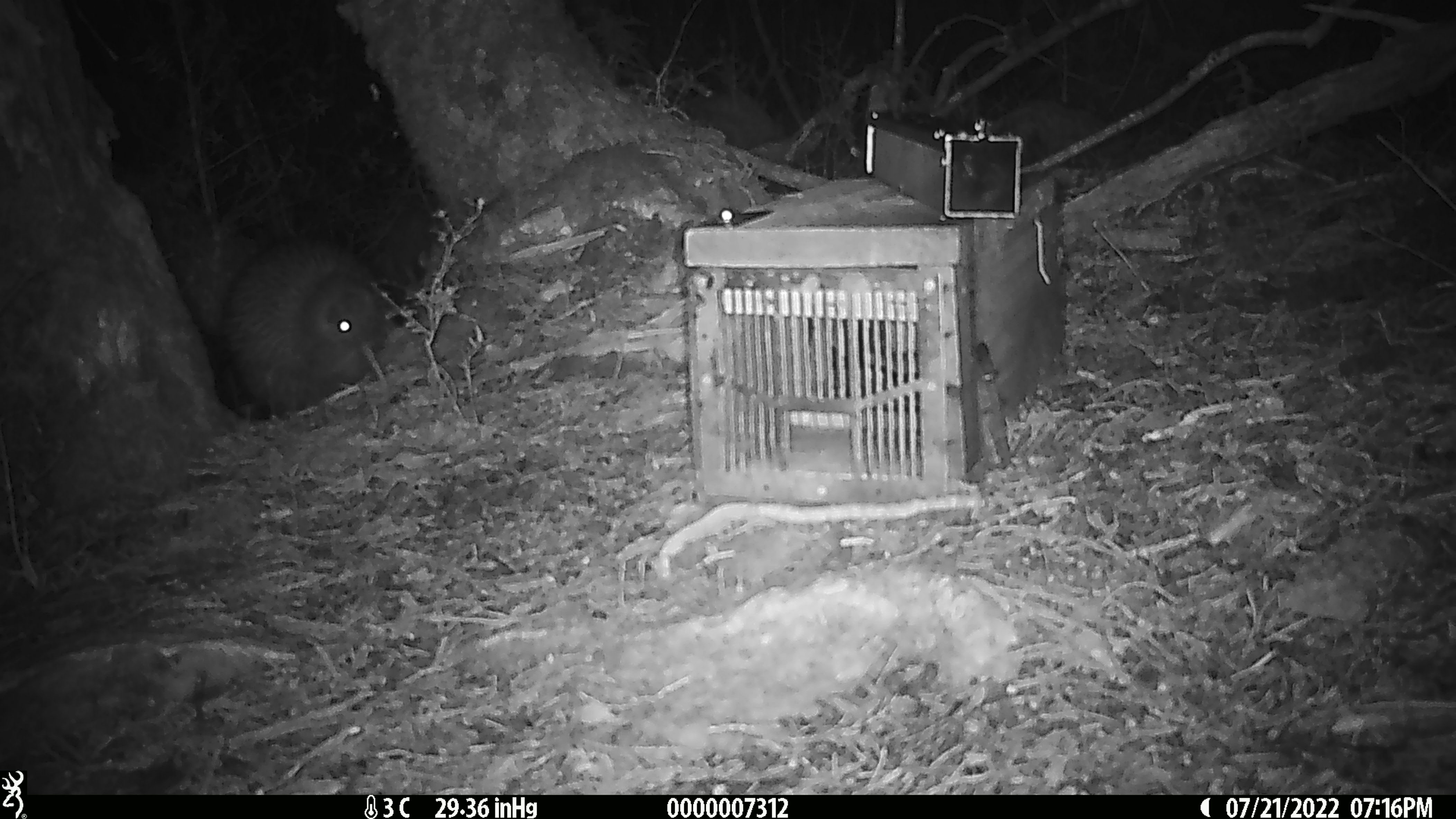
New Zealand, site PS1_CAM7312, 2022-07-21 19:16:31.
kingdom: Animalia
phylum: Chordata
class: Aves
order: Apterygiformes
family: Apterygidae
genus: Apteryx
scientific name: Apteryx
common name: kiwi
Kiwi (Apteryx).